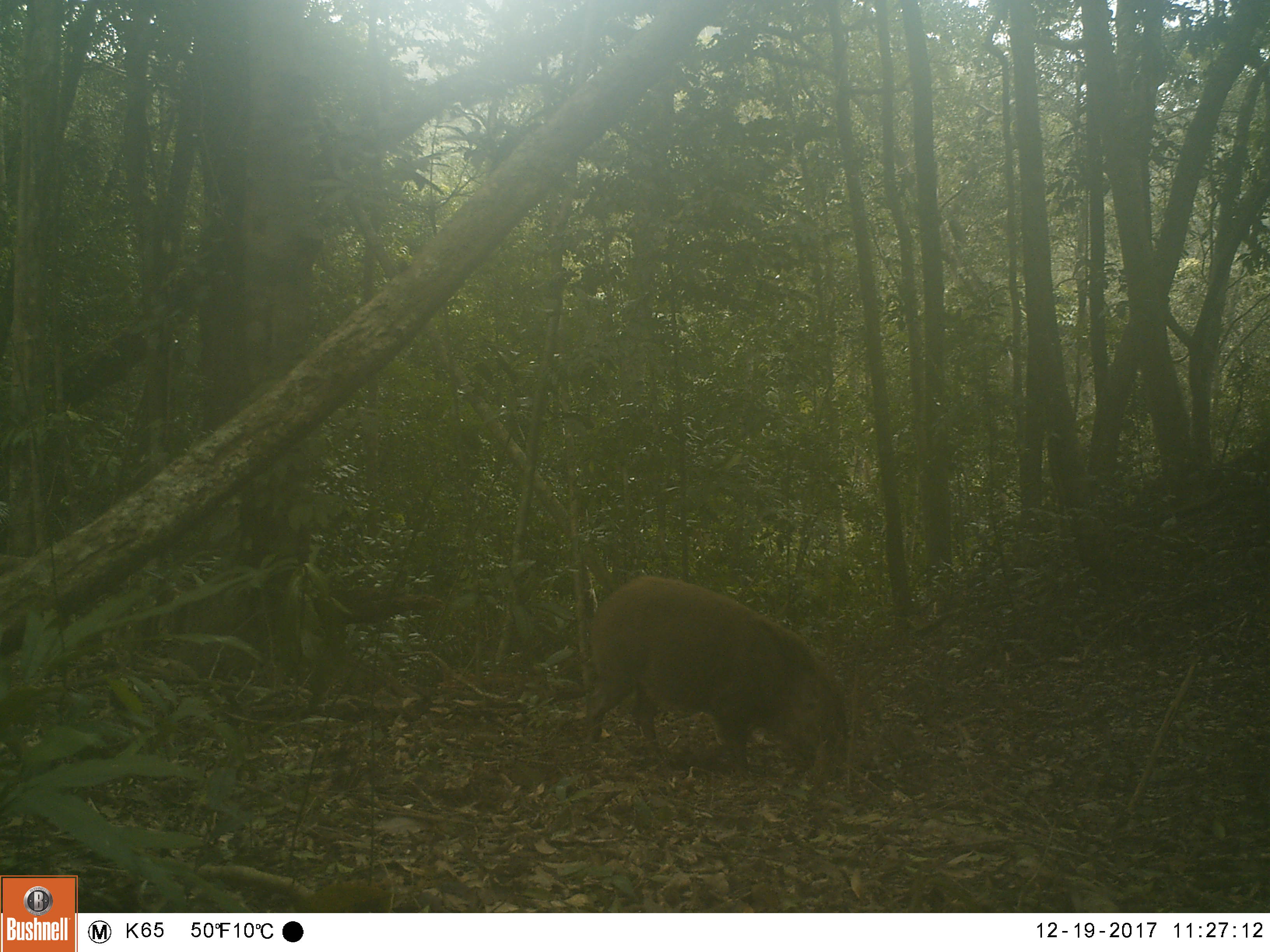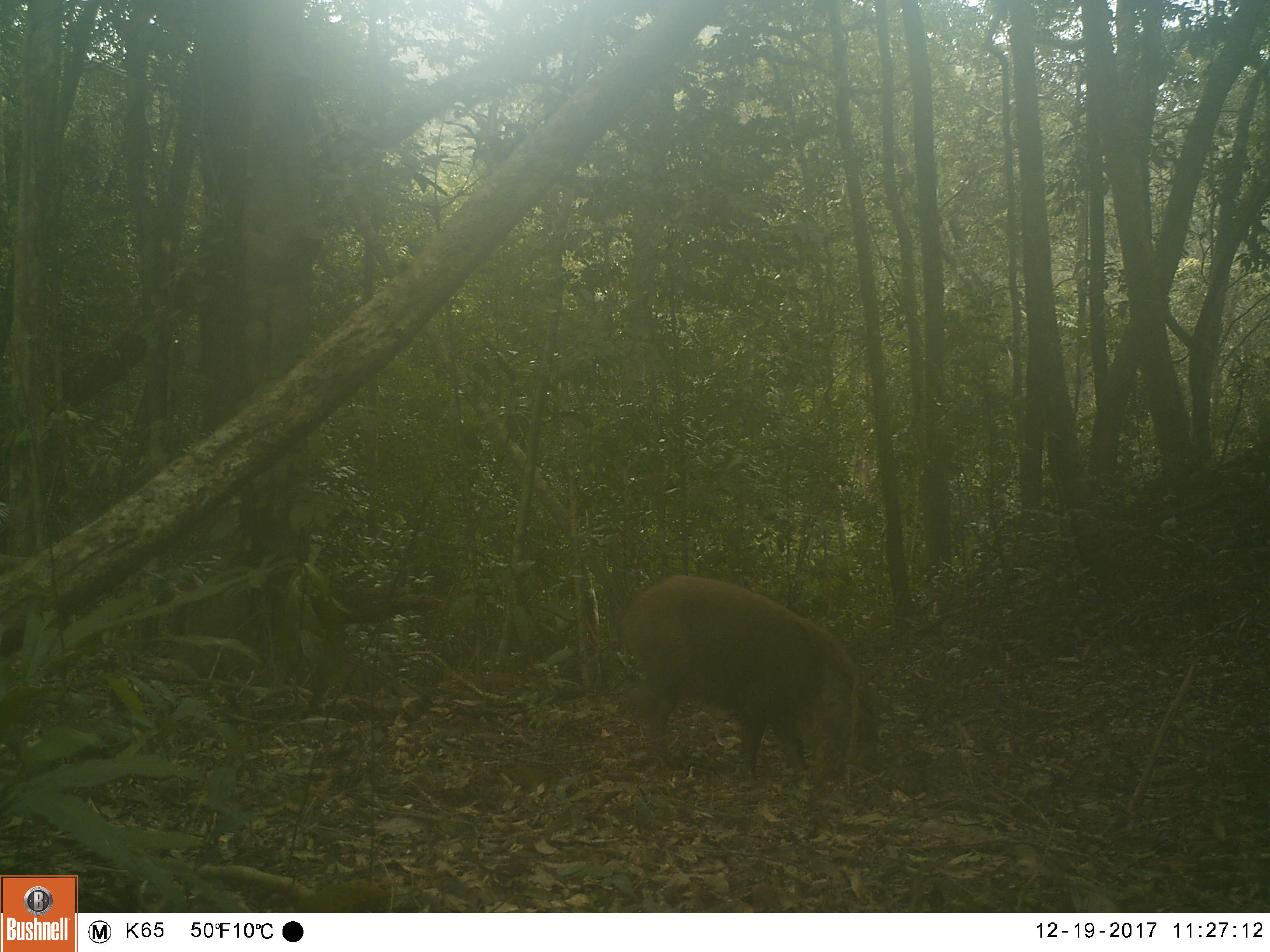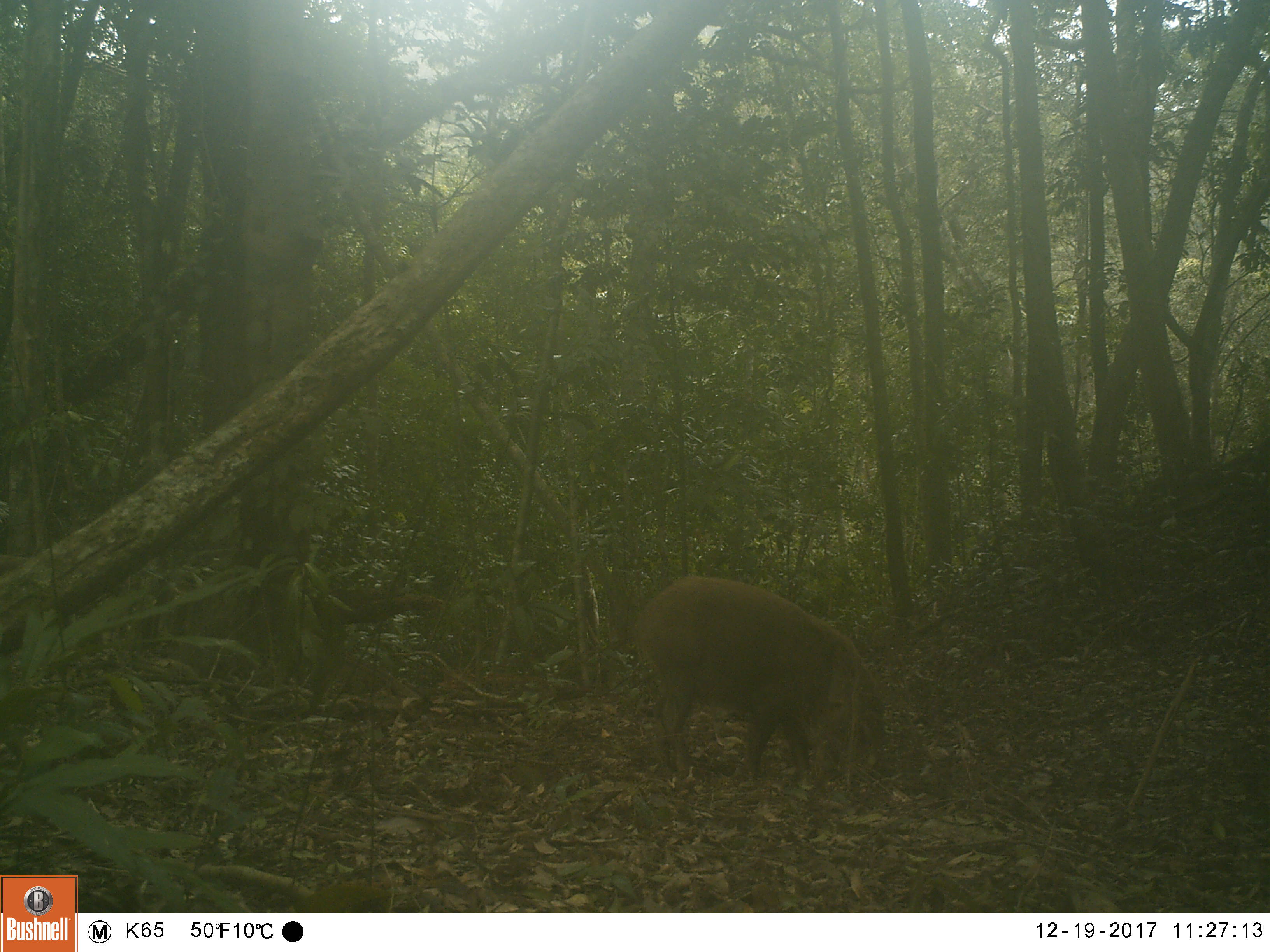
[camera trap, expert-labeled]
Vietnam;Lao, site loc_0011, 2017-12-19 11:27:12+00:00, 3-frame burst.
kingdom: Animalia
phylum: Chordata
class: Mammalia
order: Artiodactyla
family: Suidae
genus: Sus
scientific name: Sus scrofa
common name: eurasian wild pig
Eurasian wild pig (Sus scrofa). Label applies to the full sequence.